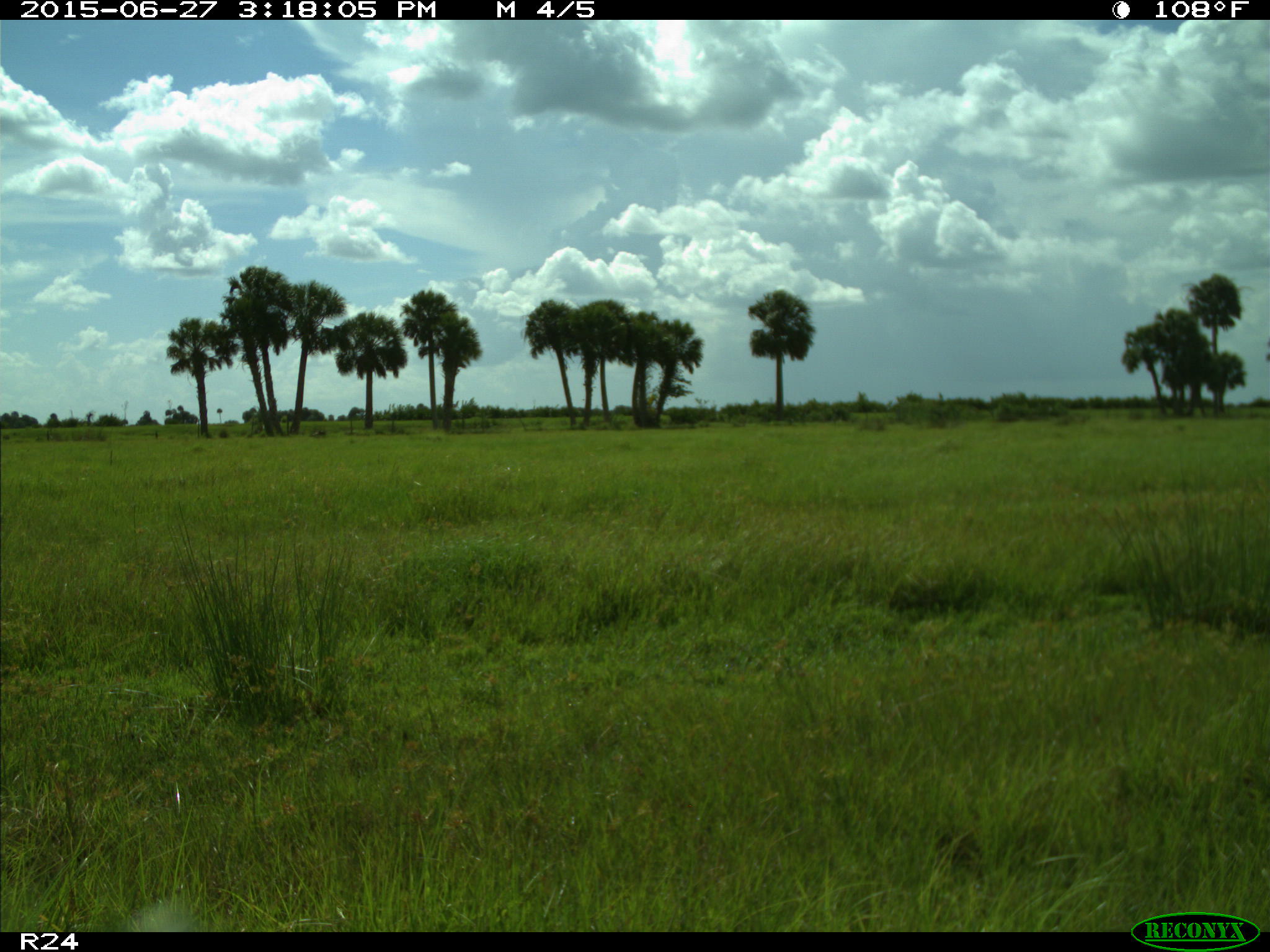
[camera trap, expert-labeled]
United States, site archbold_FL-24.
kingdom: Animalia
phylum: Chordata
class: Mammalia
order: Artiodactyla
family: Cervidae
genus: Odocoileus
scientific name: Odocoileus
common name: deer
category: unidentified deer